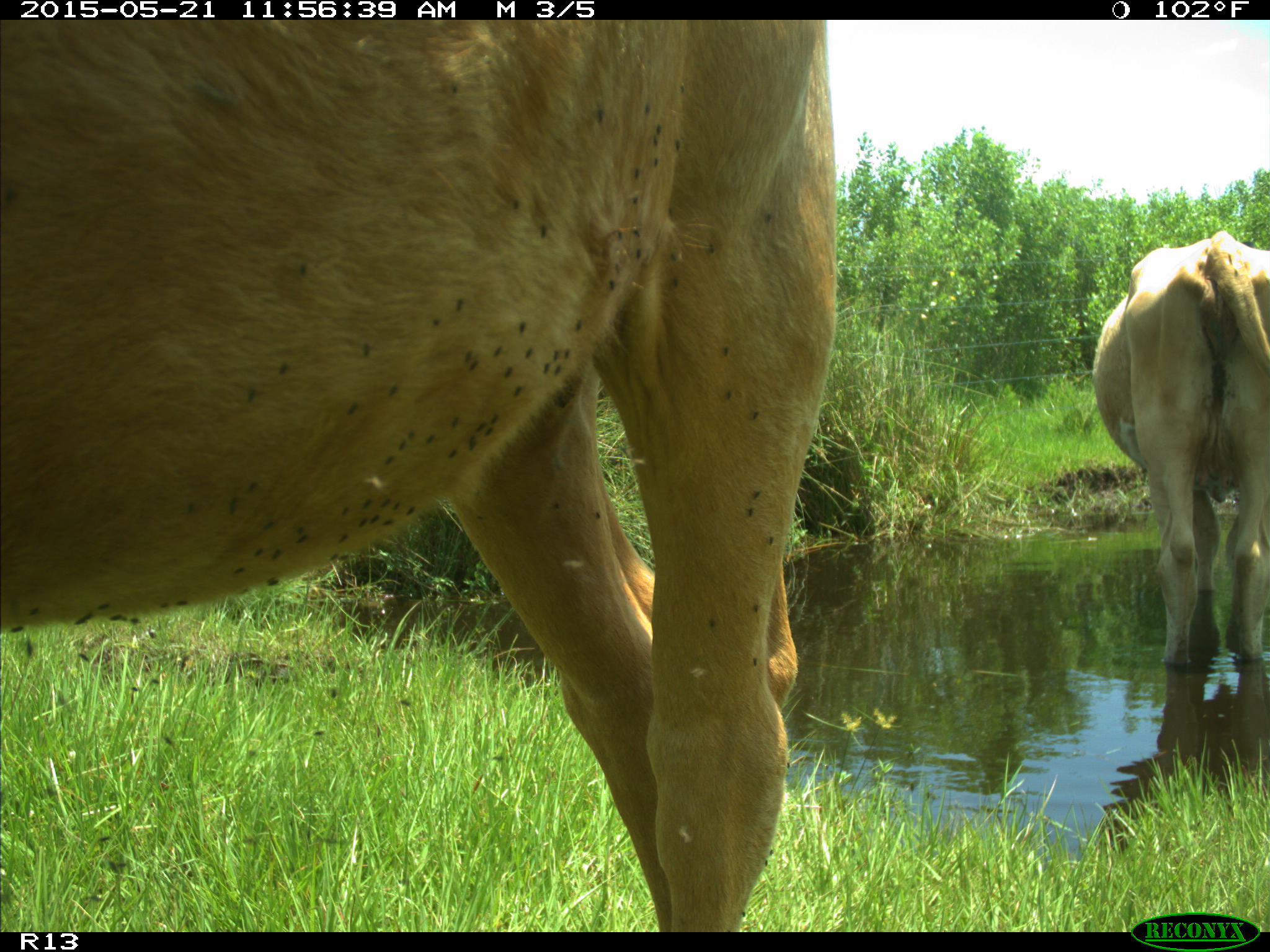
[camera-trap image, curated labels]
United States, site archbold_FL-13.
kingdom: Animalia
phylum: Chordata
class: Mammalia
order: Artiodactyla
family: Bovidae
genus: Bos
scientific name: Bos taurus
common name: domestic cow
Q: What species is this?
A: Bos taurus (domestic cow).